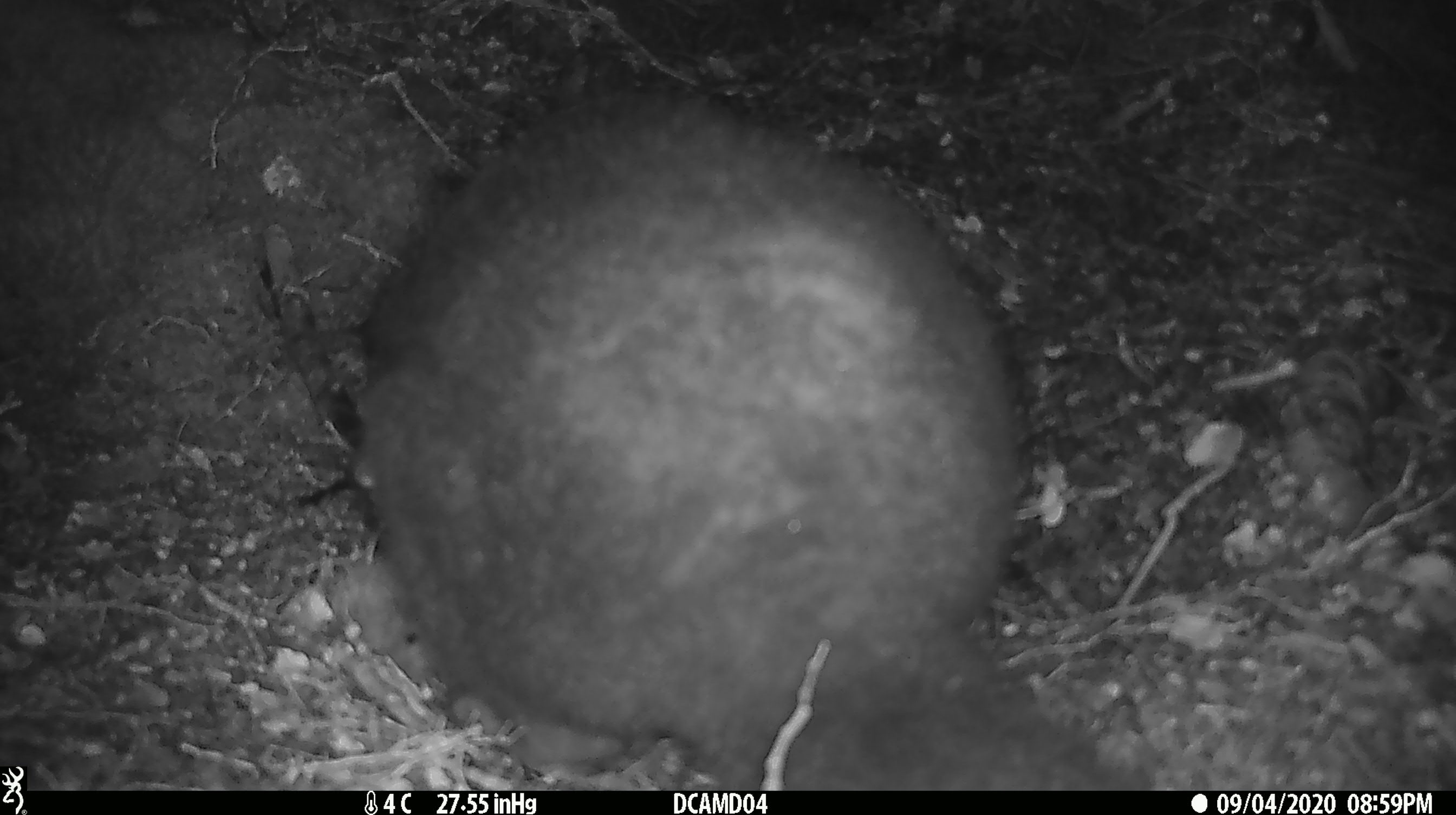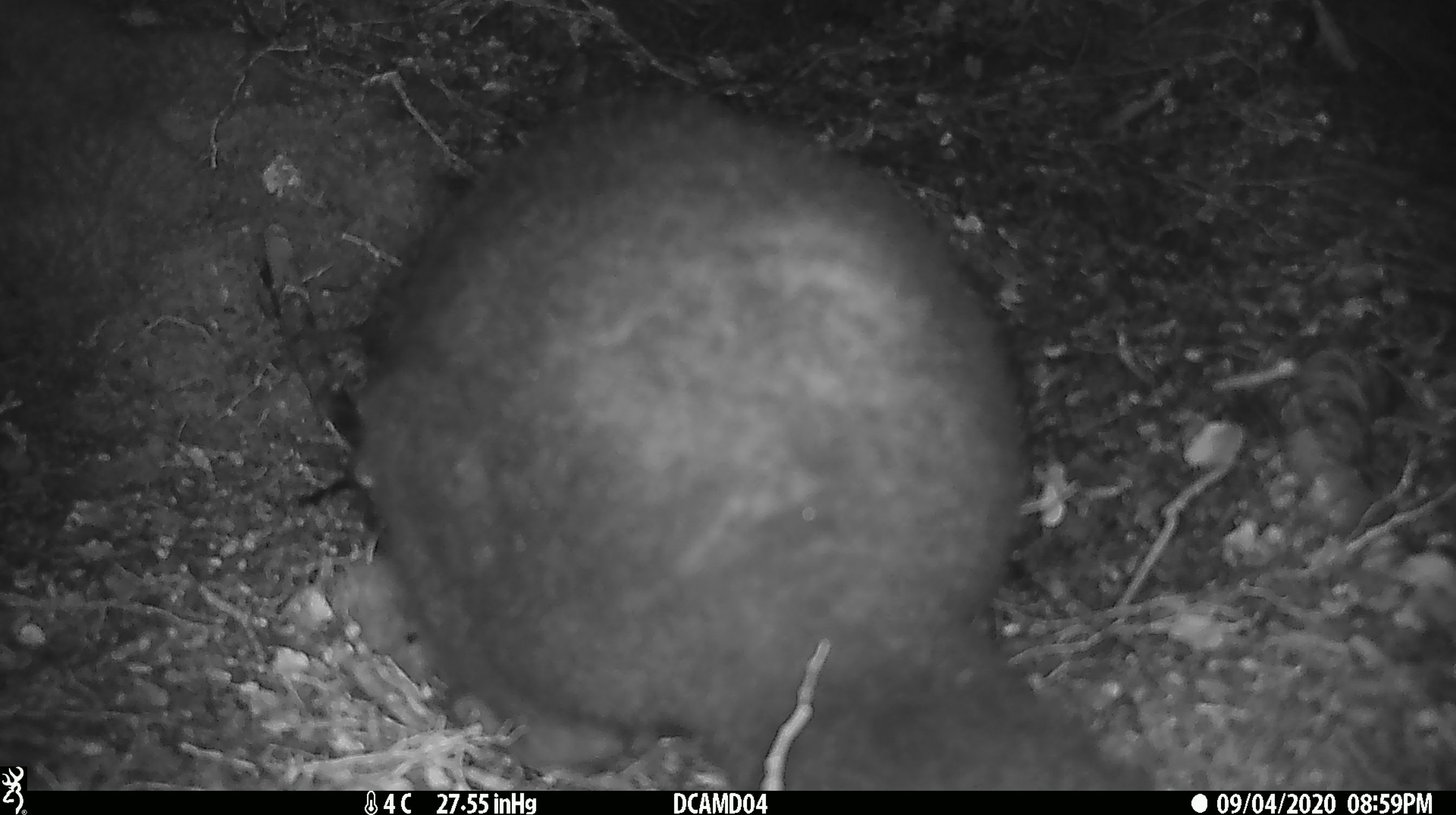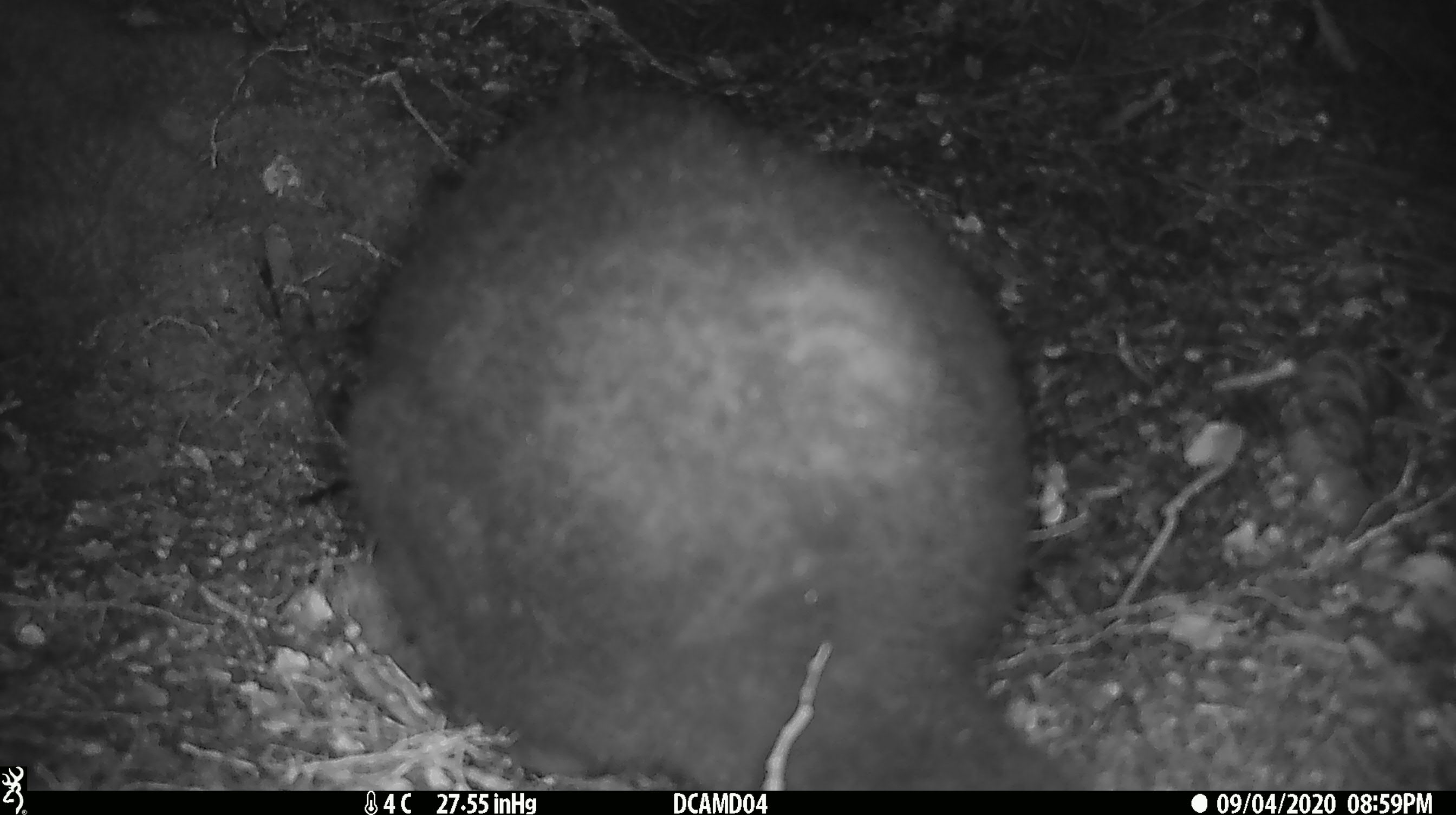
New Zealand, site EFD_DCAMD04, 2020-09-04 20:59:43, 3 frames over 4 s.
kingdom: Animalia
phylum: Chordata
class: Mammalia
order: Diprotodontia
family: Phalangeridae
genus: Trichosurus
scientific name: Trichosurus vulpecula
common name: common brushtail possum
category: possum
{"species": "possum (common brushtail possum) (Trichosurus vulpecula)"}